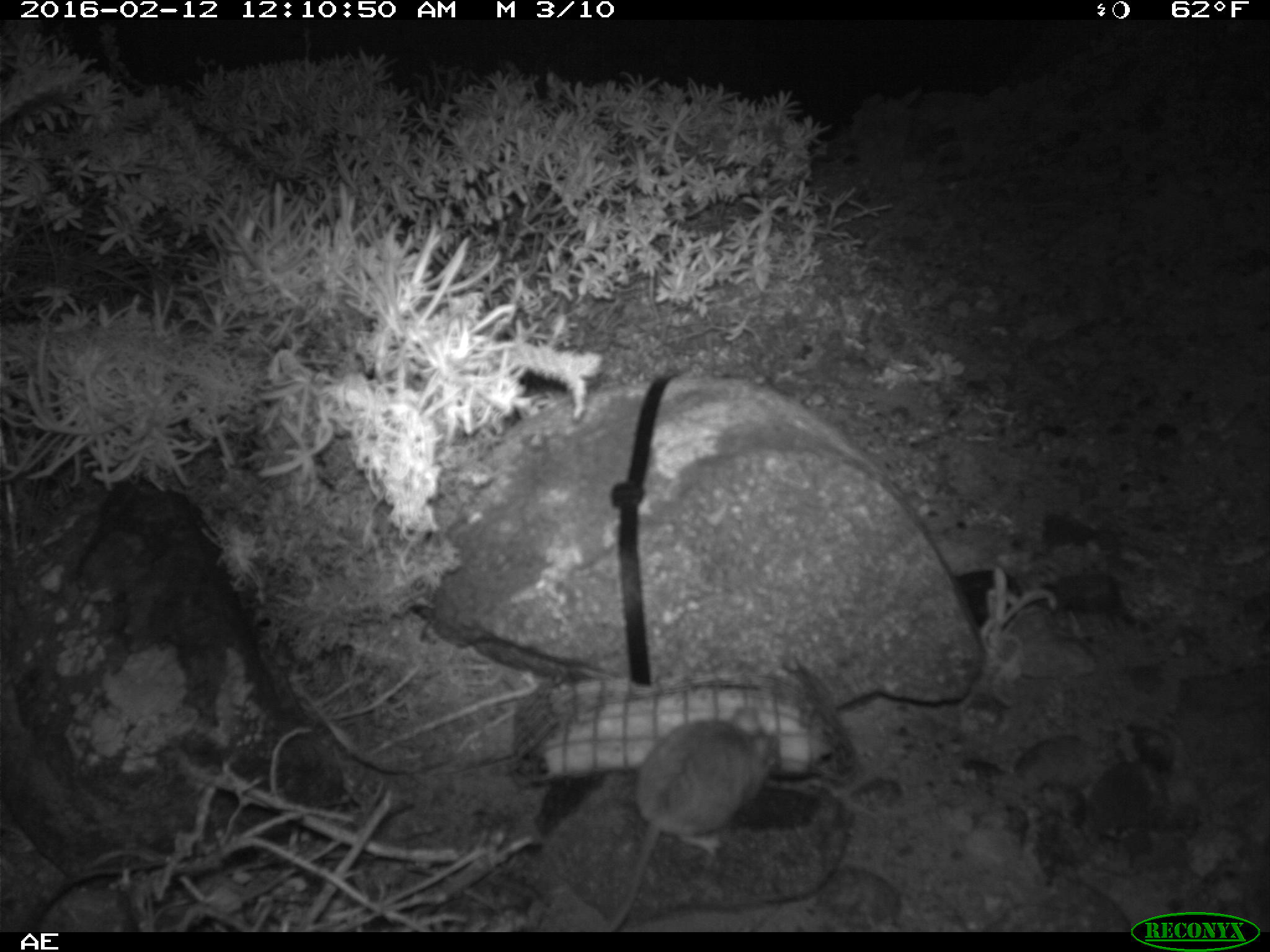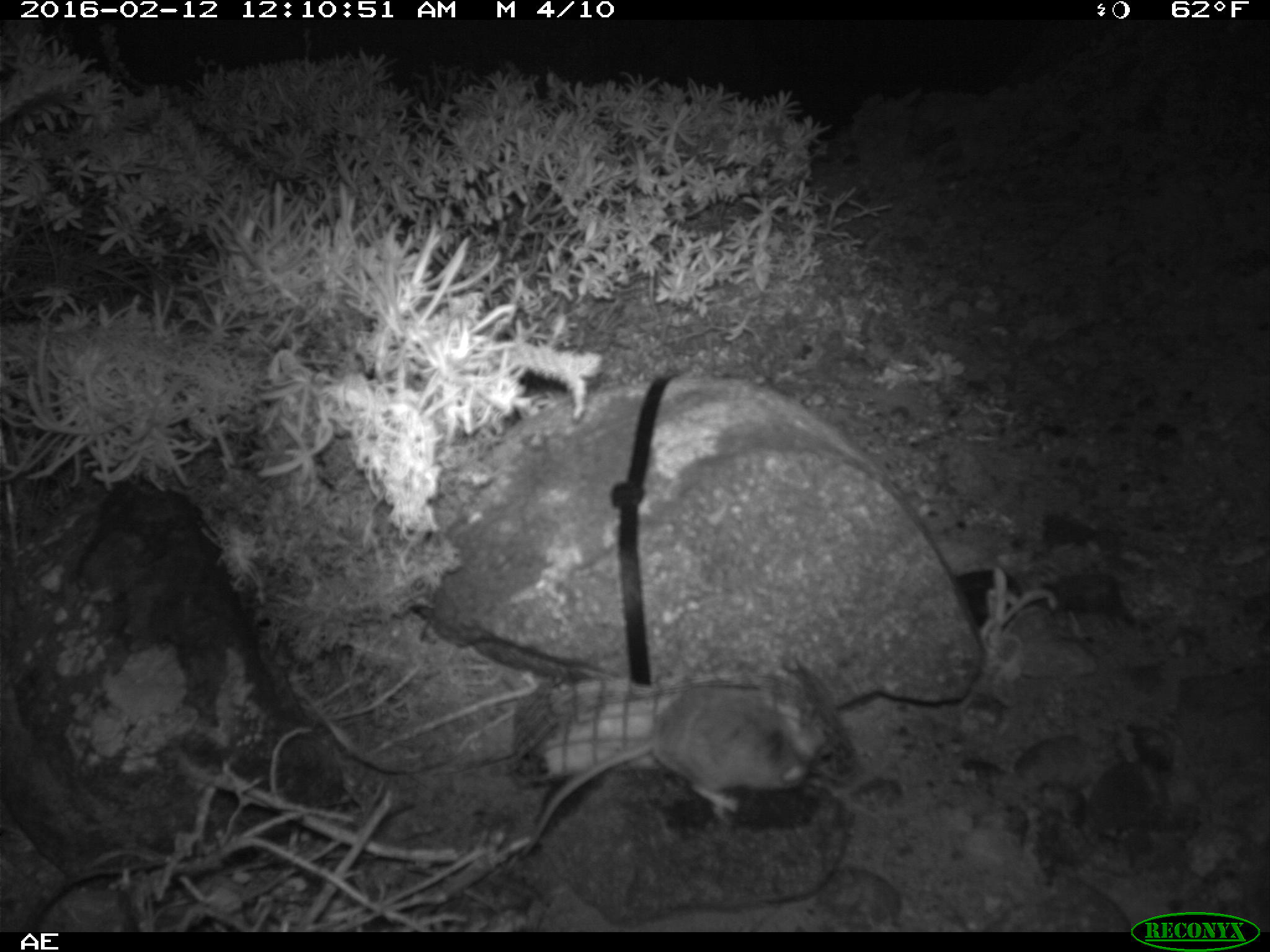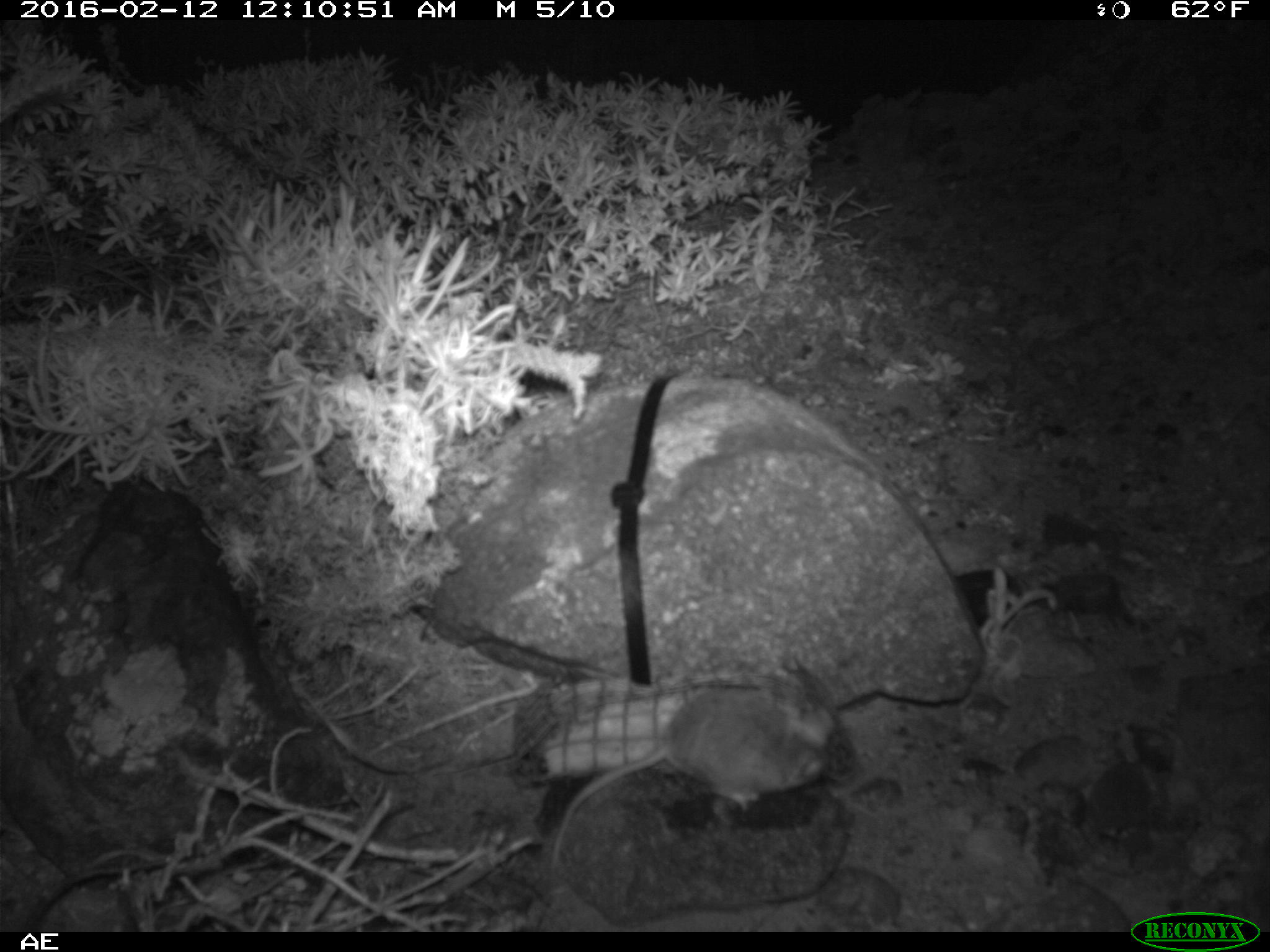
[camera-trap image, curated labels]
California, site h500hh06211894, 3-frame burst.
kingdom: Animalia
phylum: Chordata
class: Mammalia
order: Rodentia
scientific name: Rodentia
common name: rodent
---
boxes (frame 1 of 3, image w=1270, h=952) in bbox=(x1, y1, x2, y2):
rodent: bbox=(605, 700, 781, 932)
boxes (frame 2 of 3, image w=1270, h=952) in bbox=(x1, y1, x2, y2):
rodent: bbox=(519, 684, 821, 857)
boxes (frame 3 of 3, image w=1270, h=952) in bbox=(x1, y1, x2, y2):
rodent: bbox=(548, 687, 837, 873)